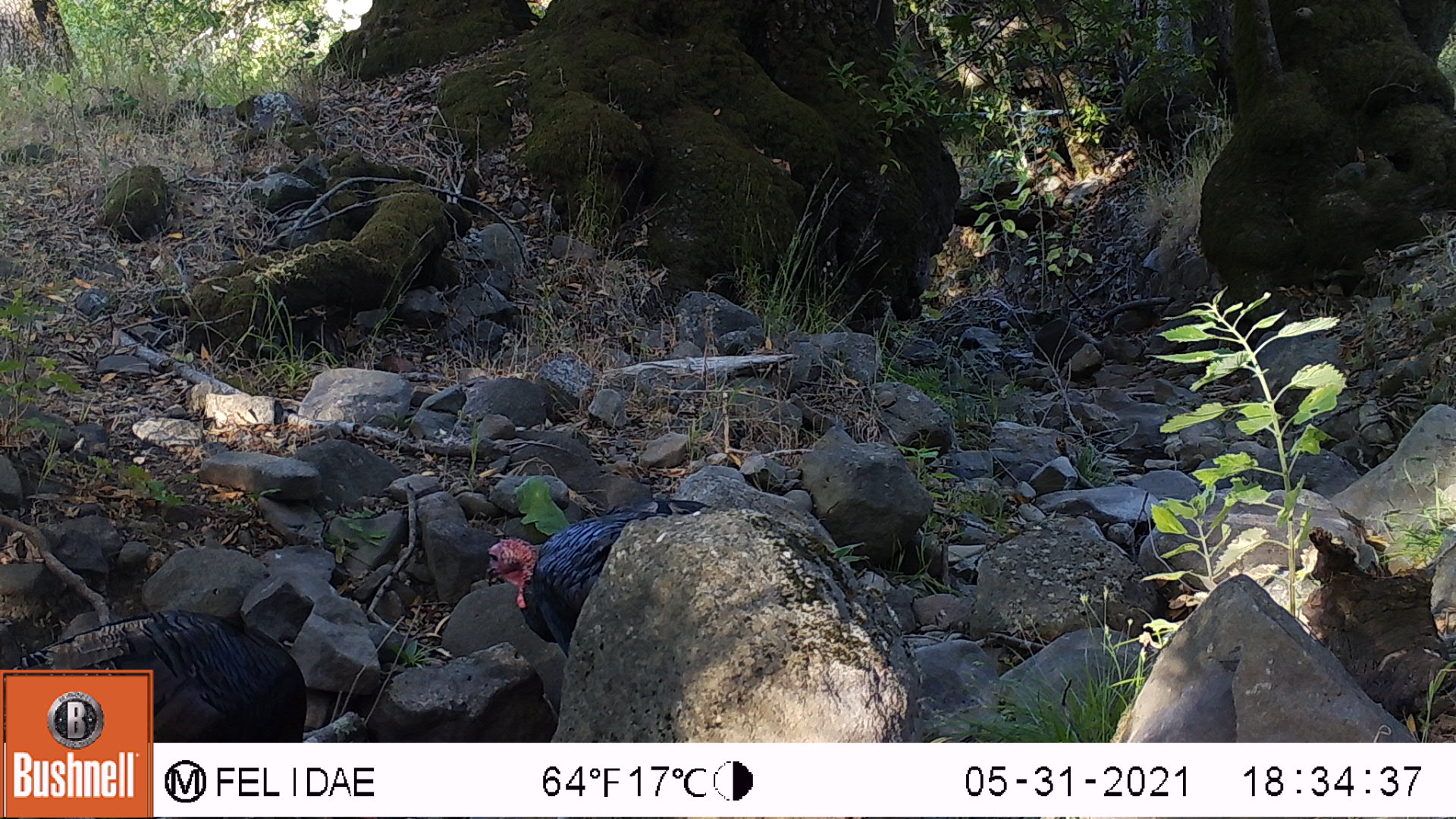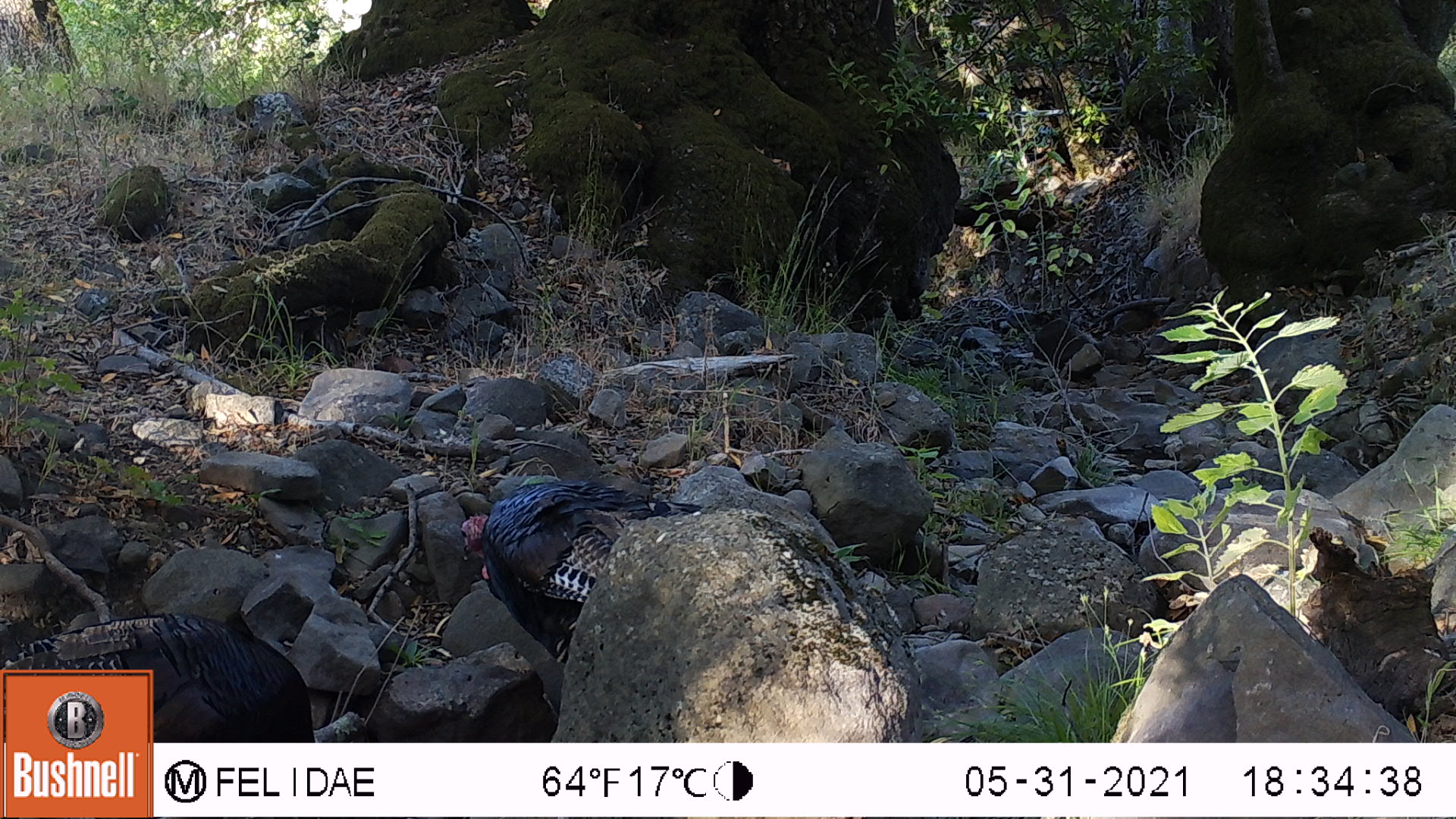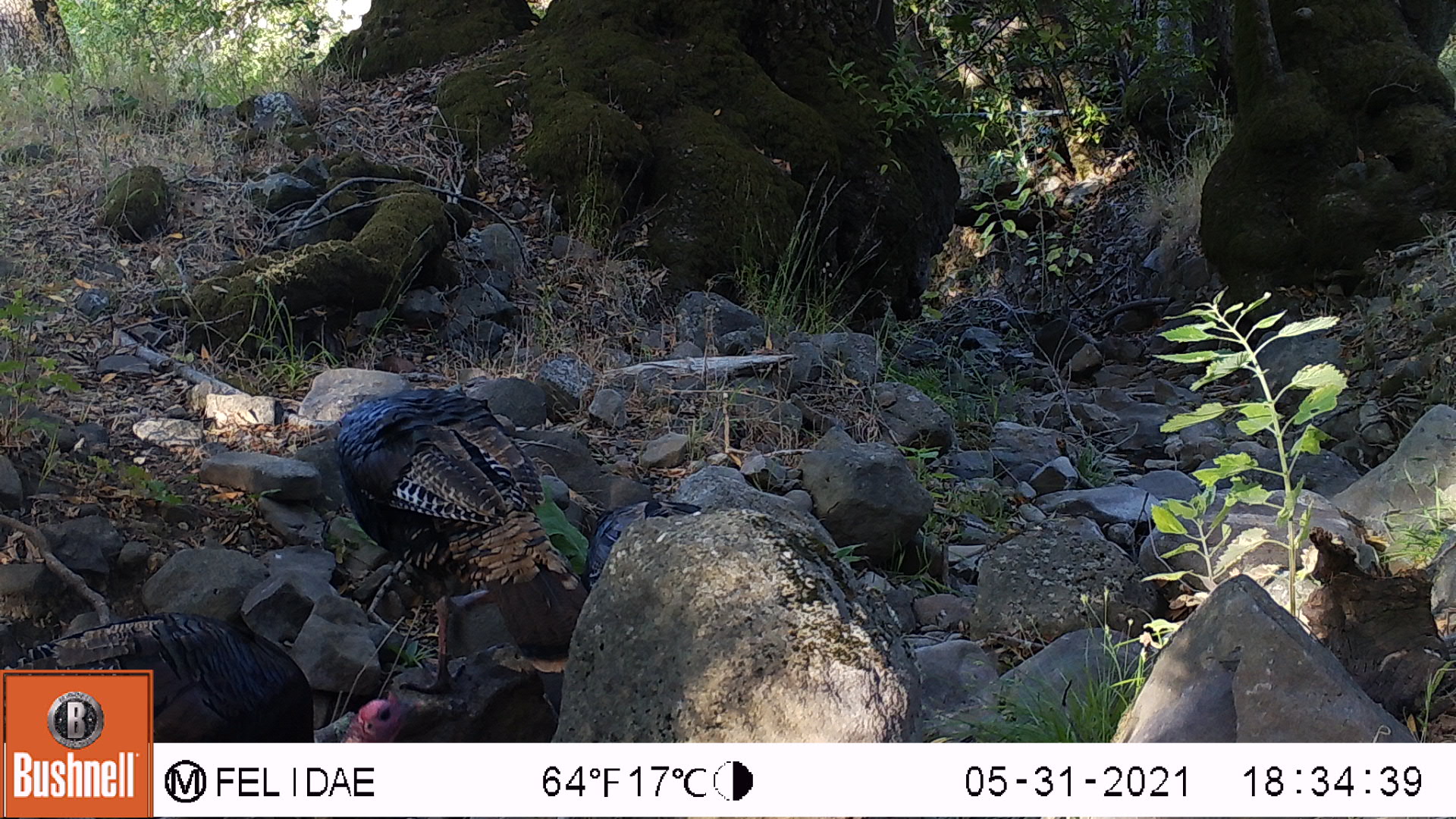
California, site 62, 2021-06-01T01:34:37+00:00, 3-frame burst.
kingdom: Animalia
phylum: Chordata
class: Aves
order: Galliformes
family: Phasianidae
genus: Meleagris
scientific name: Meleagris gallopavo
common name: turkey